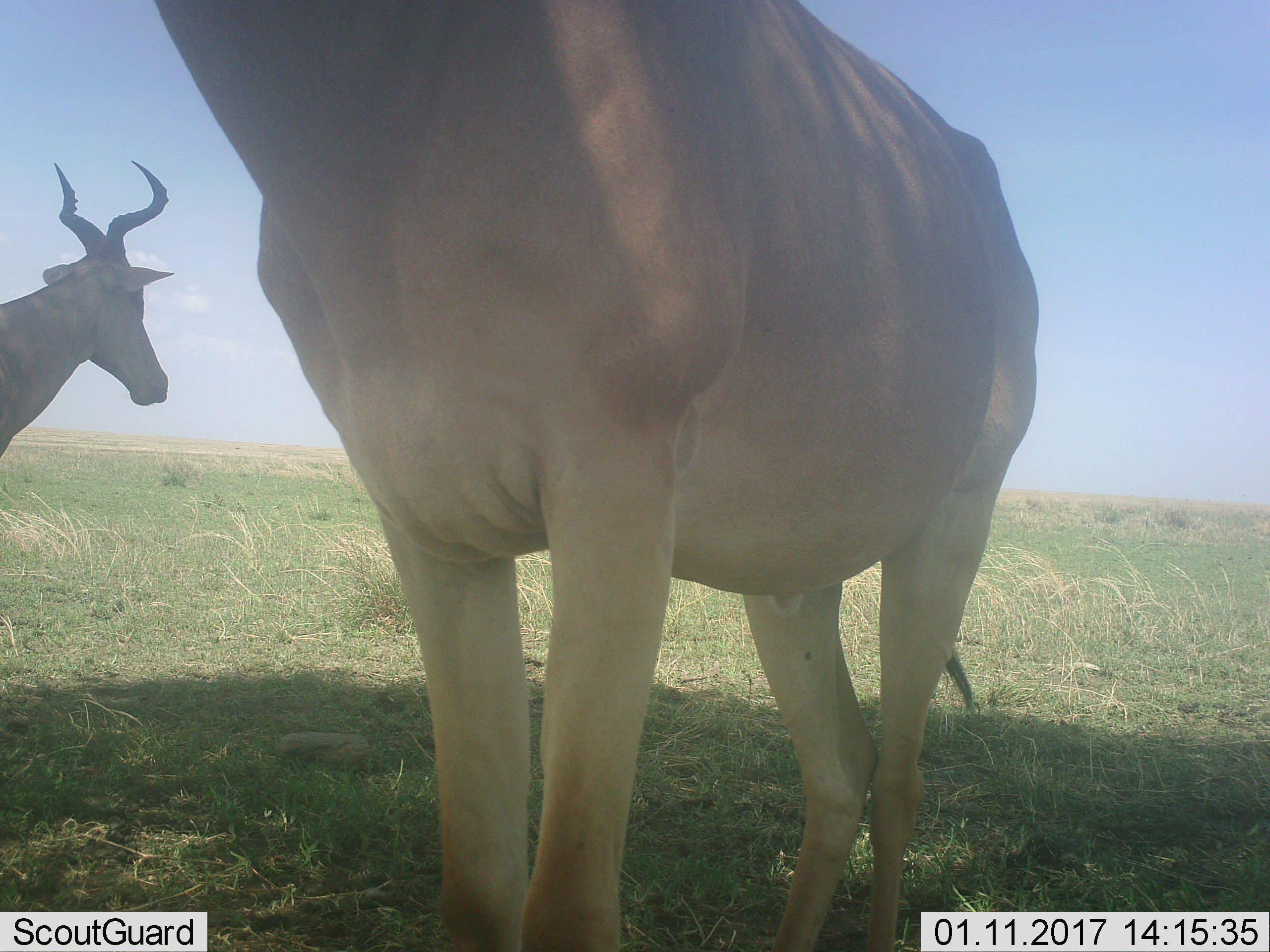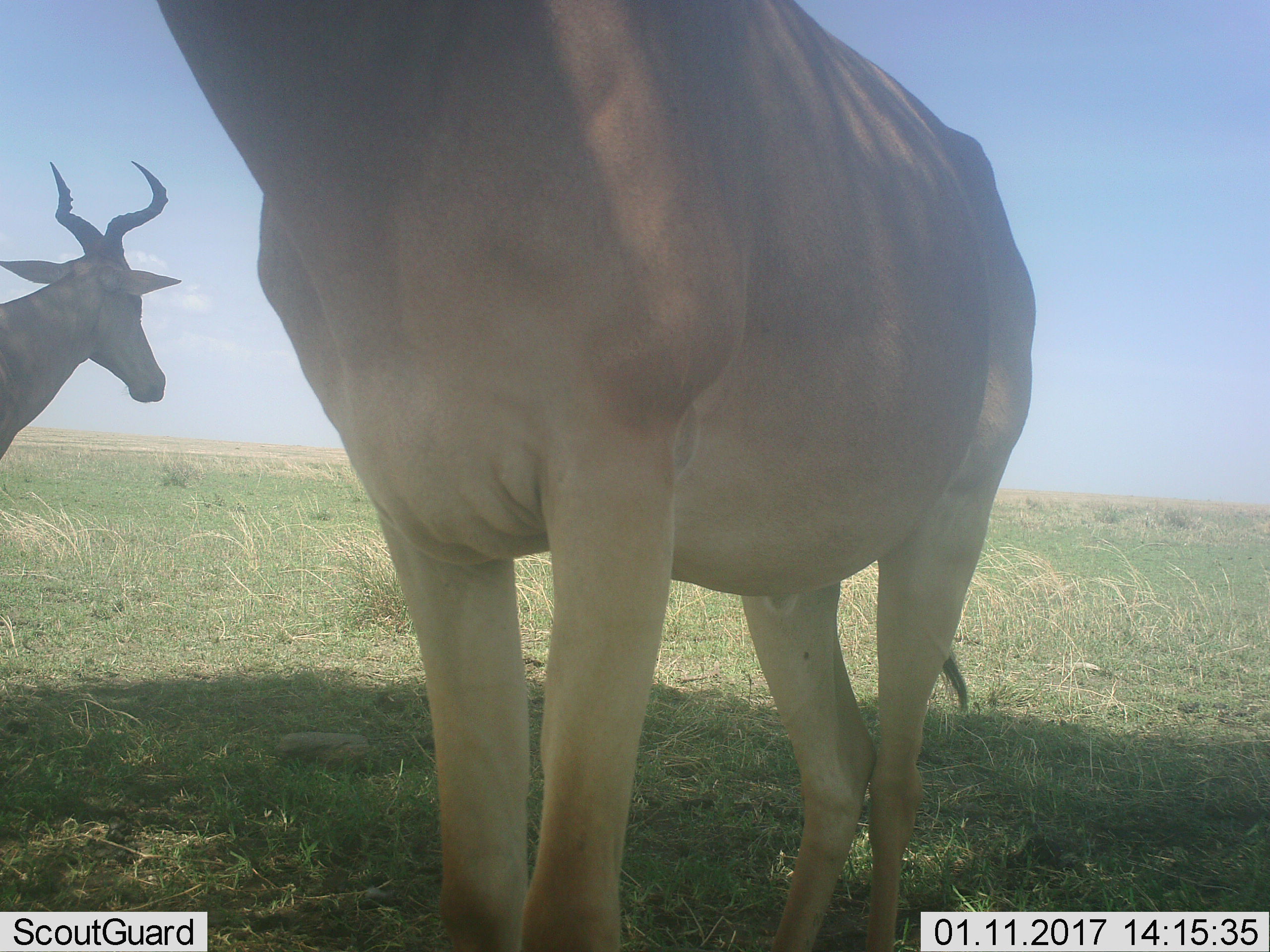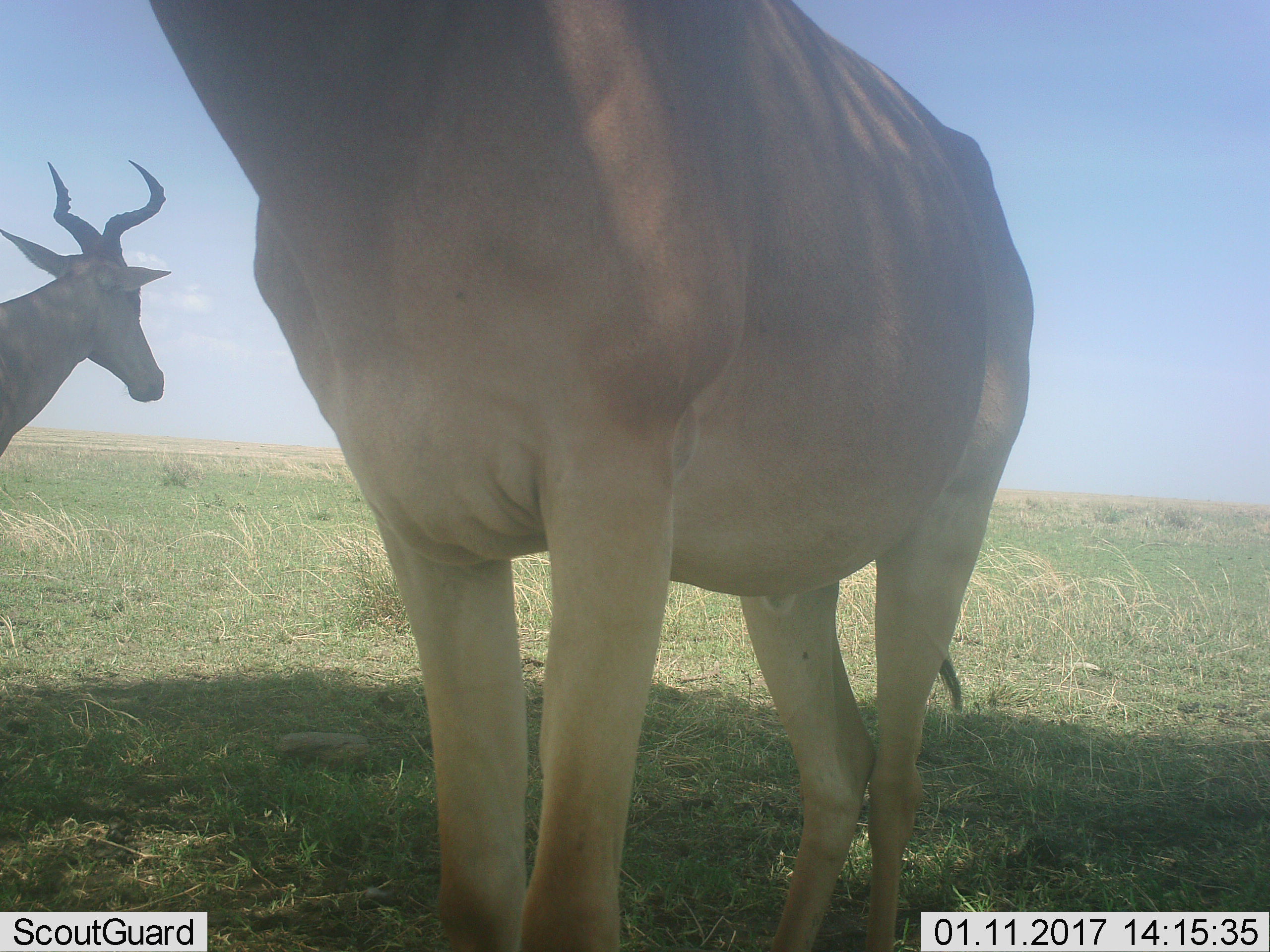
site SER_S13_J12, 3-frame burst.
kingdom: Animalia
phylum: Chordata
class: Mammalia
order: Artiodactyla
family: Bovidae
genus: Alcelaphus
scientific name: Alcelaphus buselaphus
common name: hartebeest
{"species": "hartebeest (Alcelaphus buselaphus)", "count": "2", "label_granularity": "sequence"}